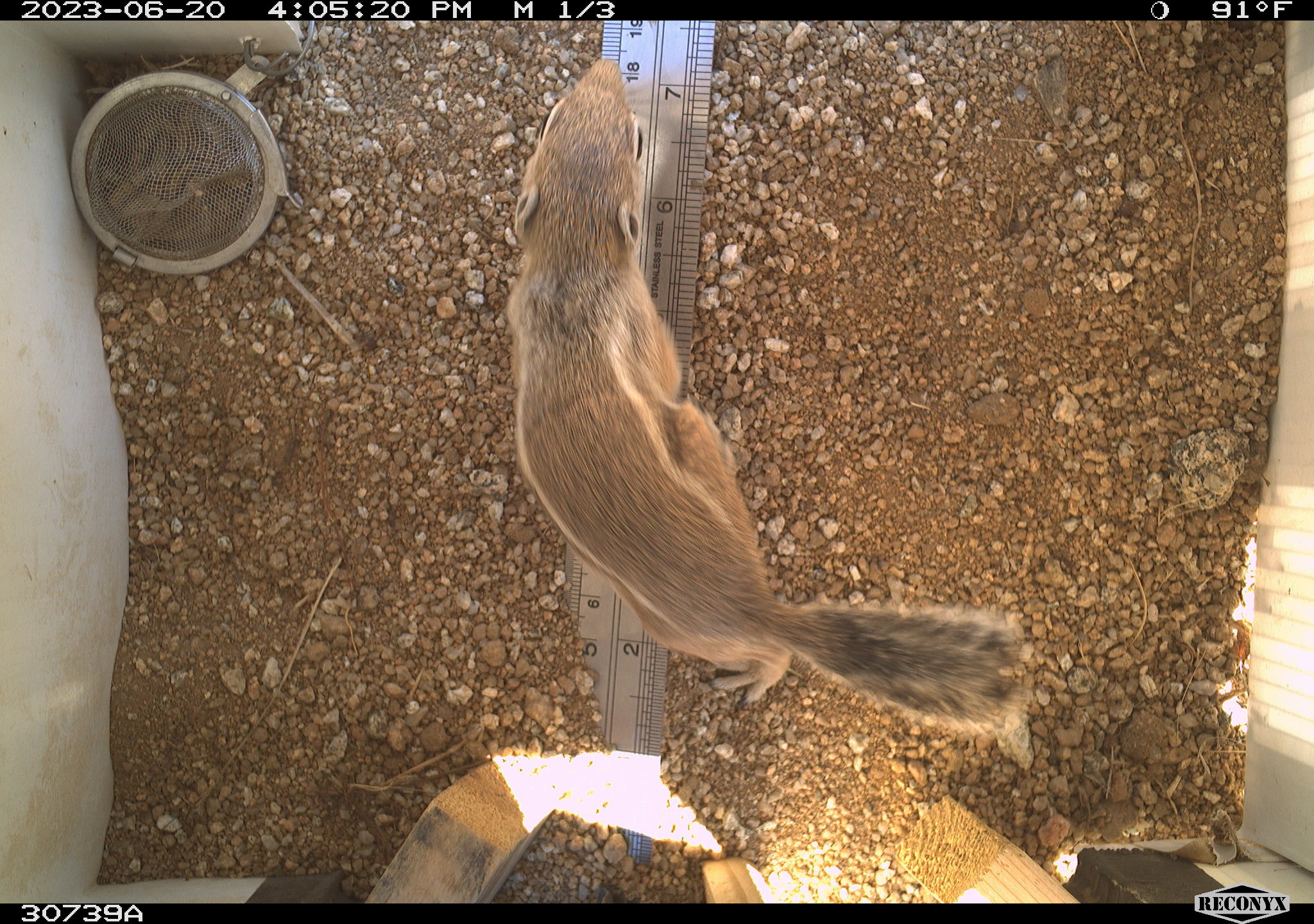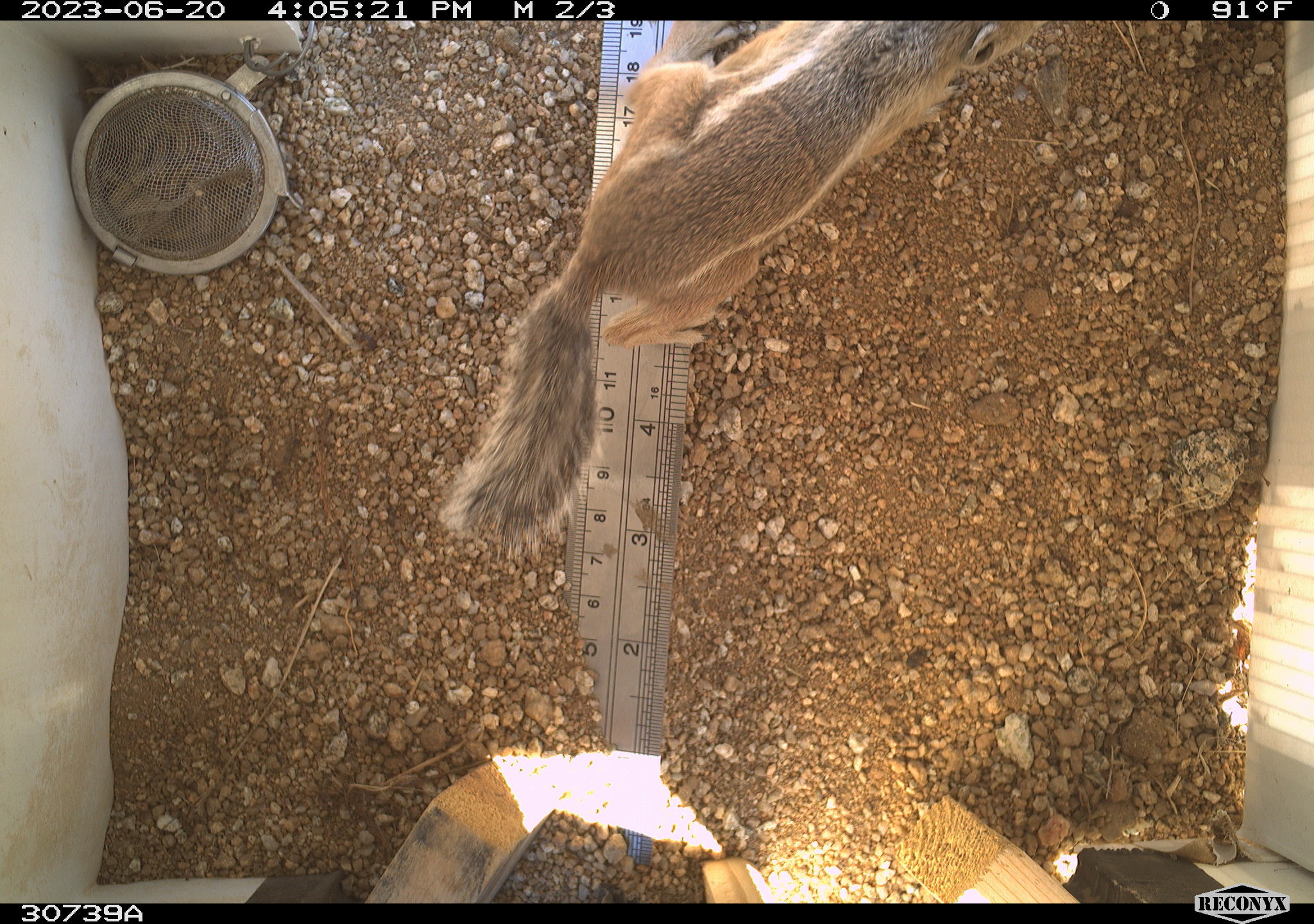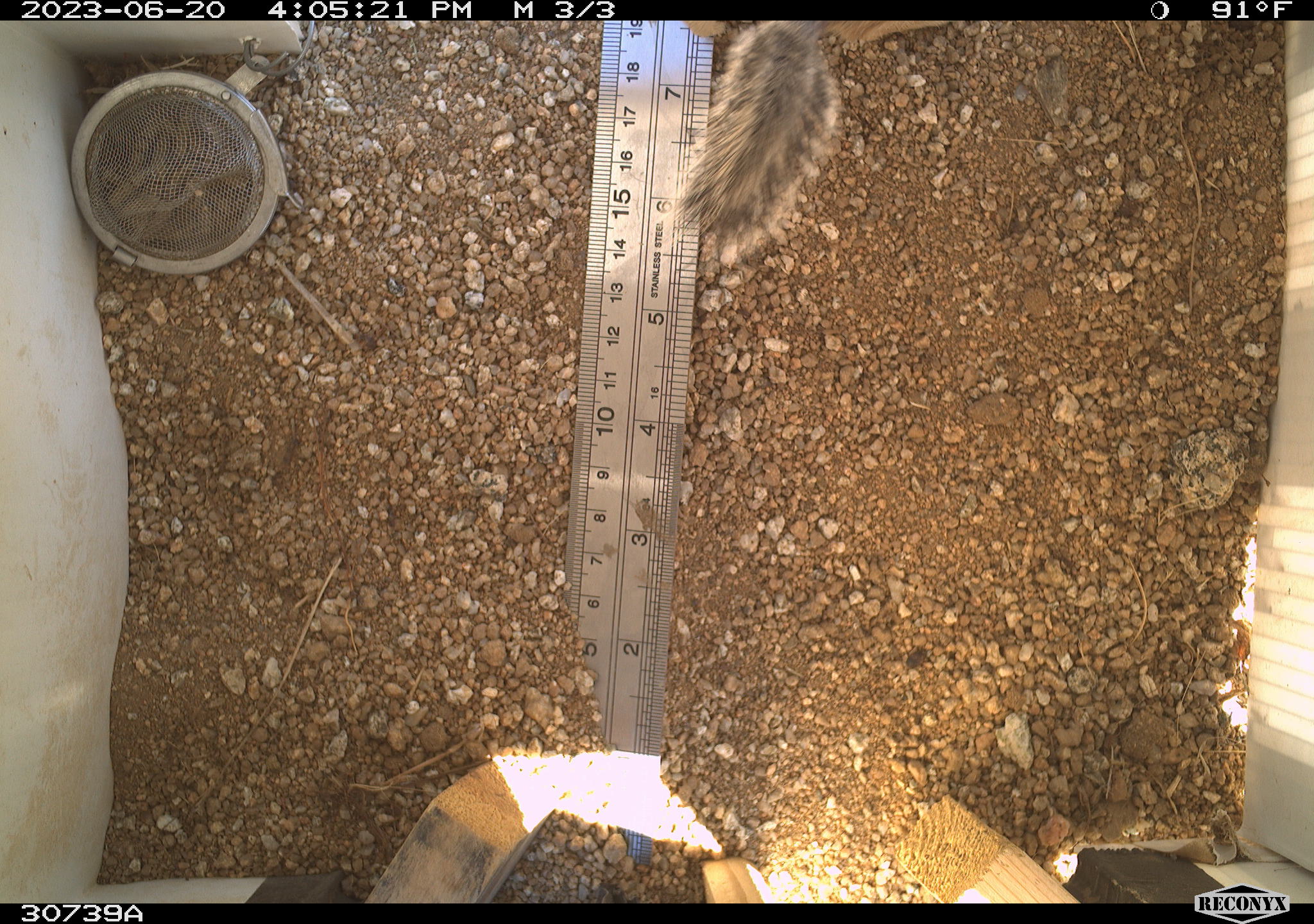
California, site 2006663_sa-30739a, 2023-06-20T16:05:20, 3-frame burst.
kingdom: Animalia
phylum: Chordata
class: Mammalia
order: Rodentia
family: Sciuridae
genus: Ammospermophilus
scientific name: Ammospermophilus leucurus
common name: white-tailed antelope squirrel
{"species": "white-tailed antelope squirrel (Ammospermophilus leucurus)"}